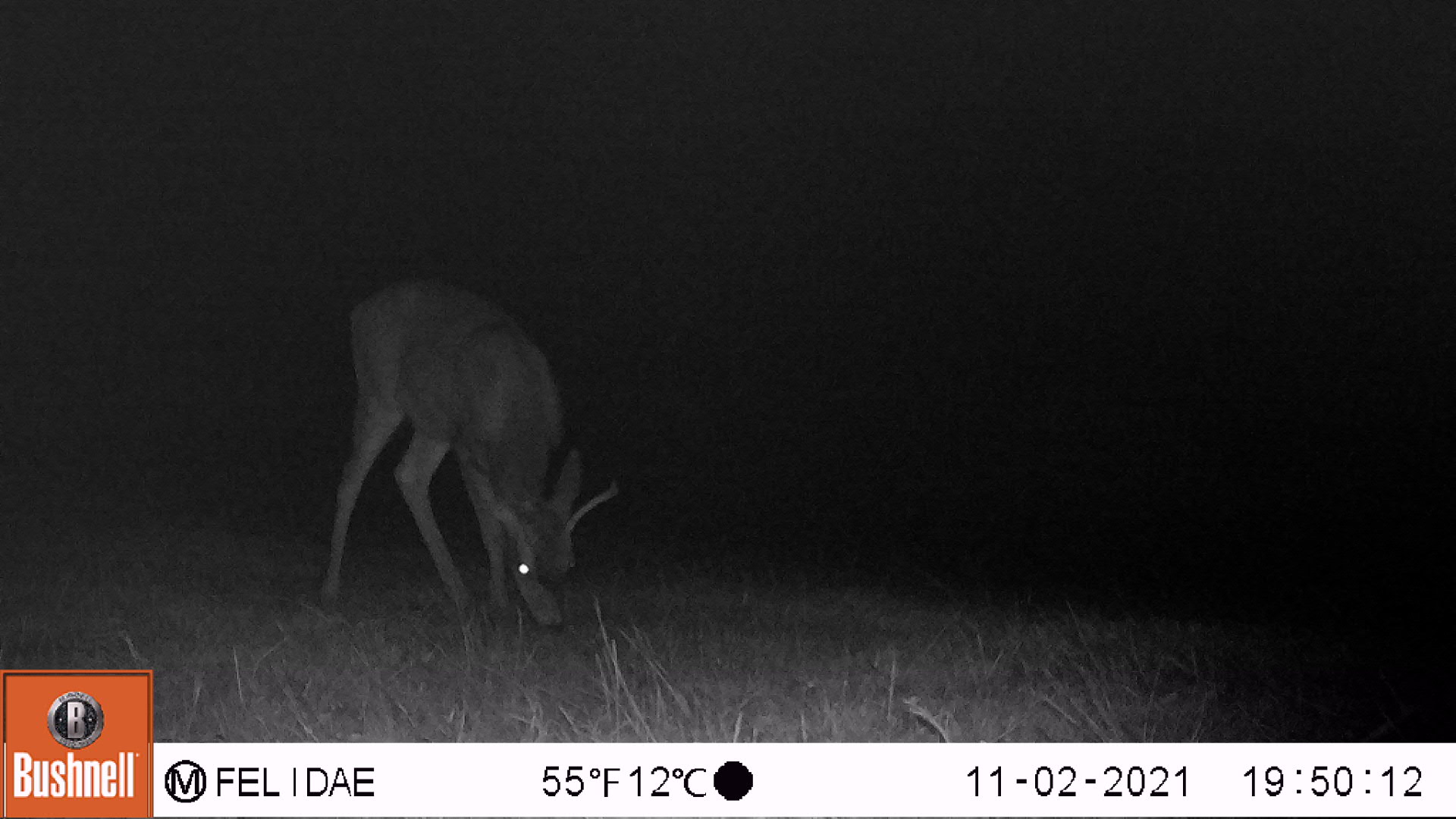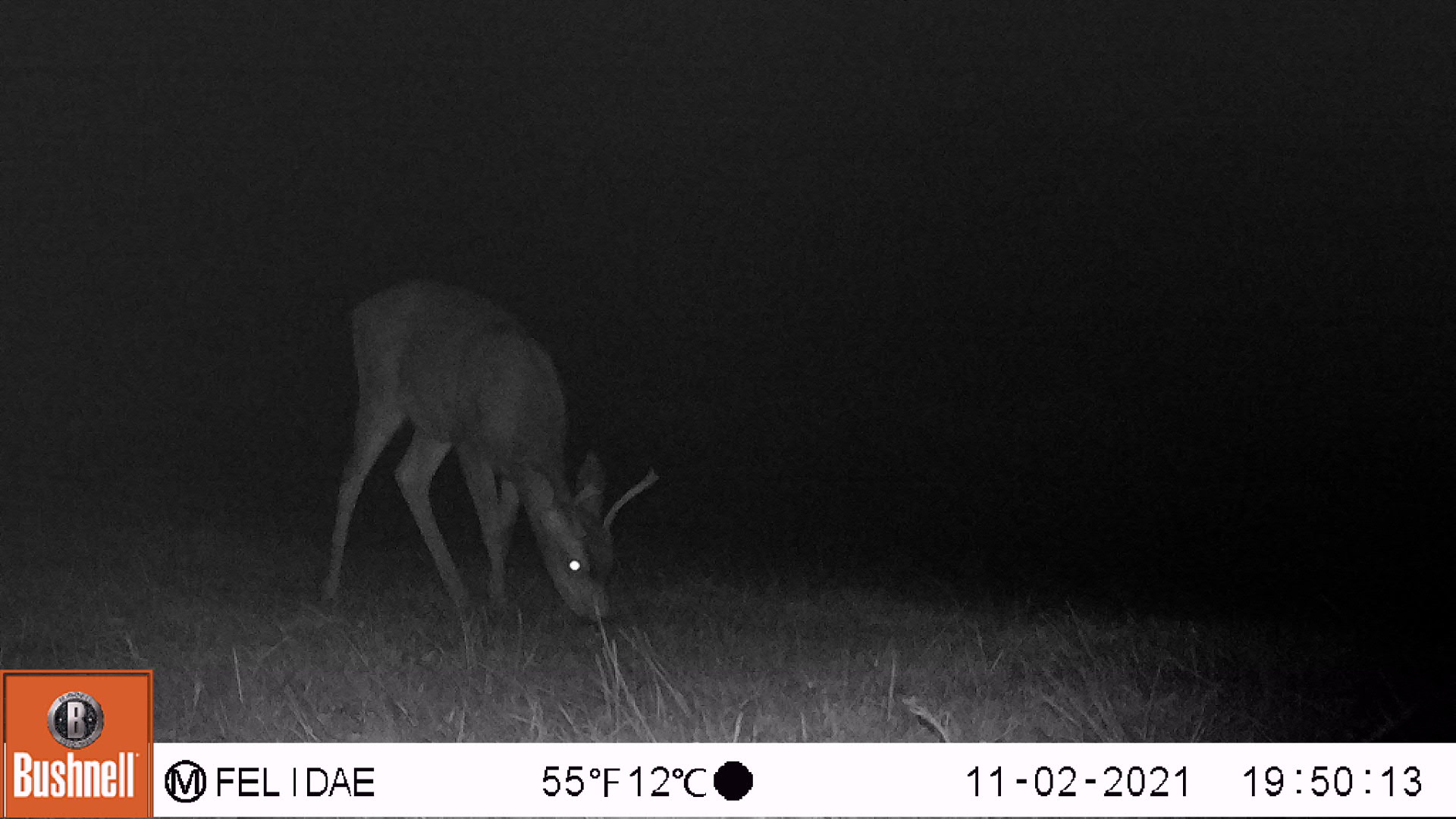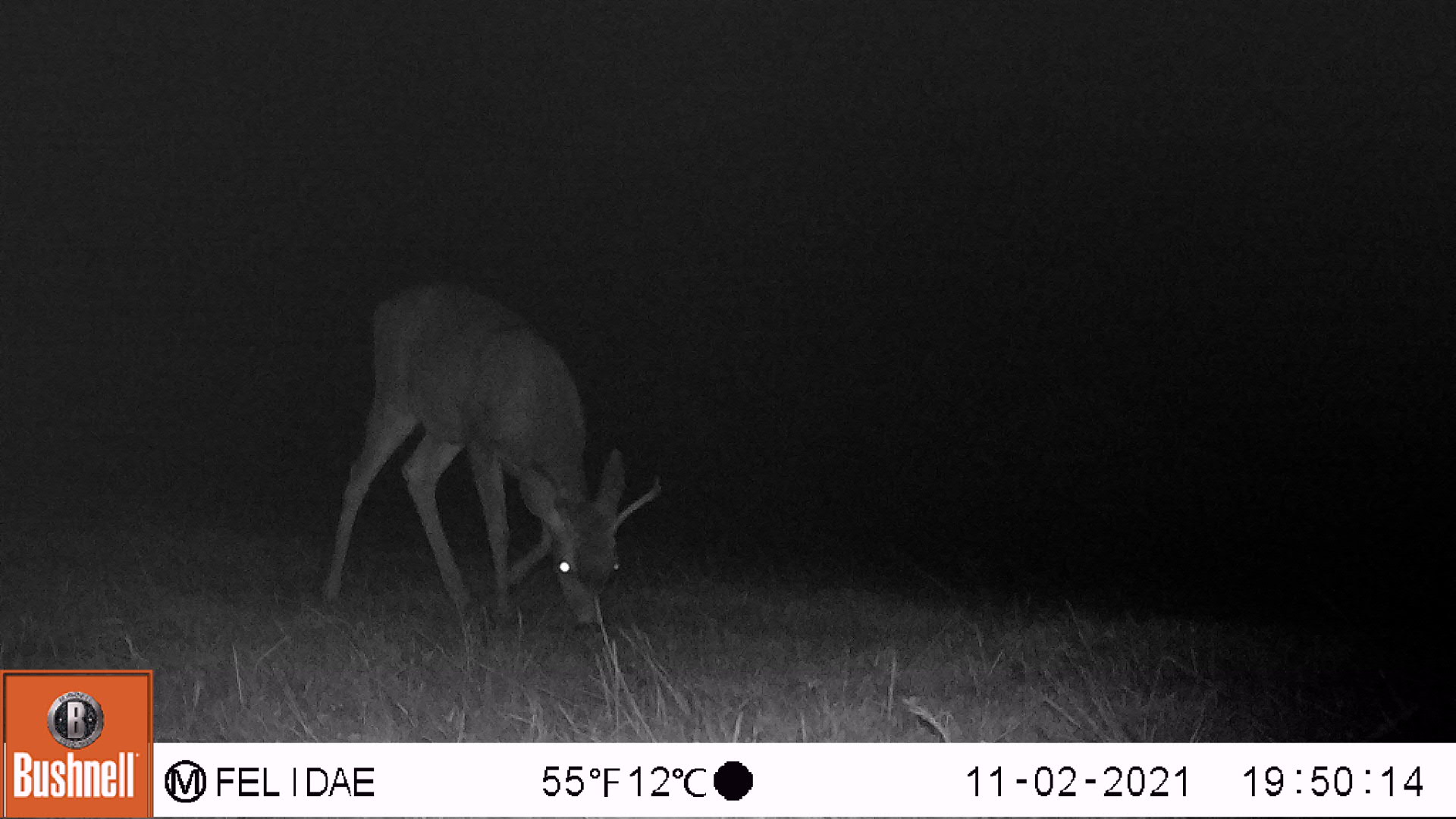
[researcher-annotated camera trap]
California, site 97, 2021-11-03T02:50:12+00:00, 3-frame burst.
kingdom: Animalia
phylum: Chordata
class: Mammalia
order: Artiodactyla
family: Cervidae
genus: Odocoileus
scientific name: Odocoileus hemionus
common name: mule deer